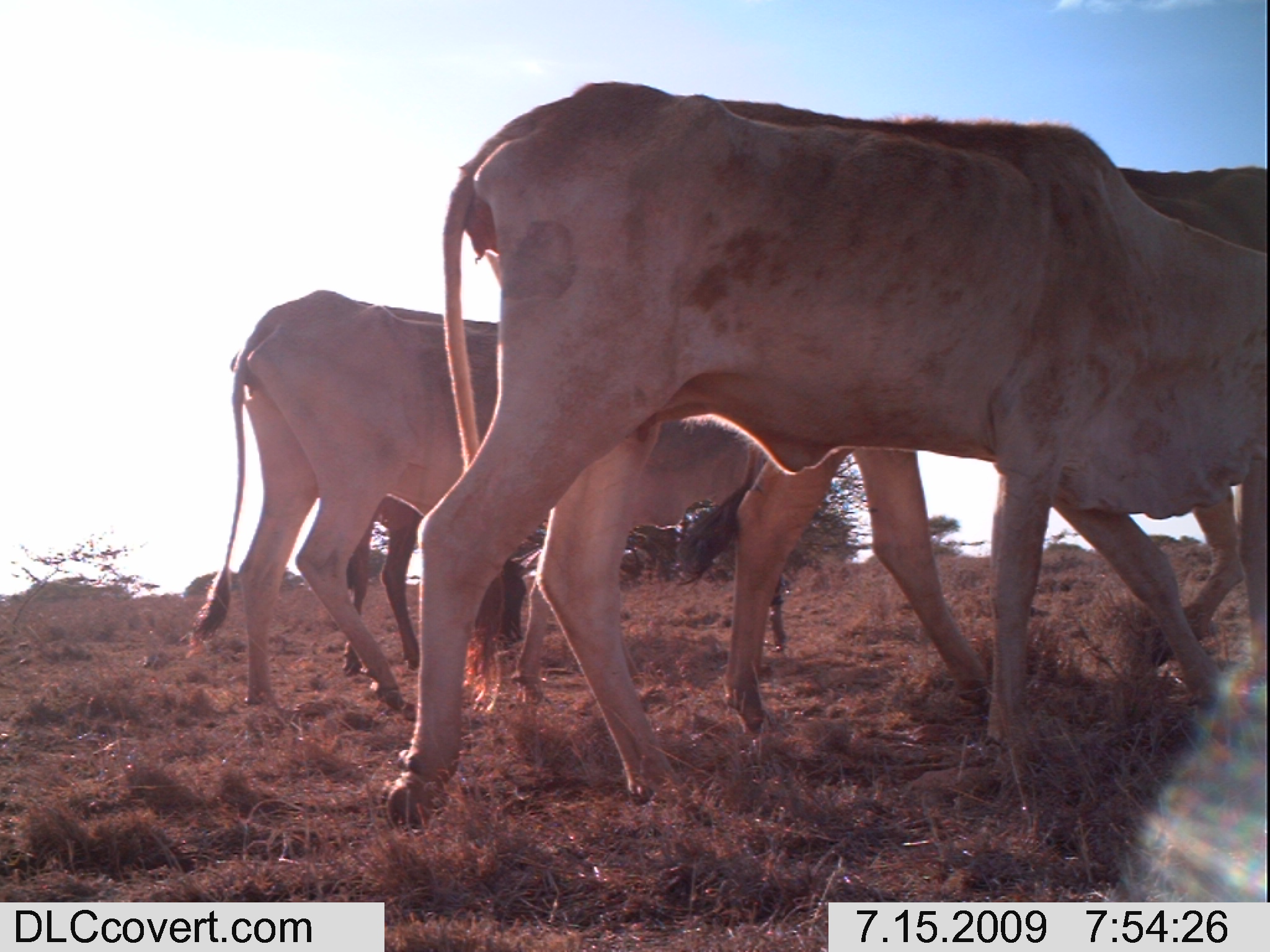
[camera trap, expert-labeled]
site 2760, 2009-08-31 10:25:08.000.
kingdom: Animalia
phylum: Chordata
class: Mammalia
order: Artiodactyla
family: Bovidae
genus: Bos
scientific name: Bos taurus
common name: domestic cattle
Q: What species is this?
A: Bos taurus (domestic cattle).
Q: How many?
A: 3.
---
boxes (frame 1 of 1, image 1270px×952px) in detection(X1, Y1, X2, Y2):
bos taurus: detection(380, 77, 1270, 833); detection(673, 165, 1270, 721); detection(180, 286, 761, 712); detection(340, 496, 541, 677)